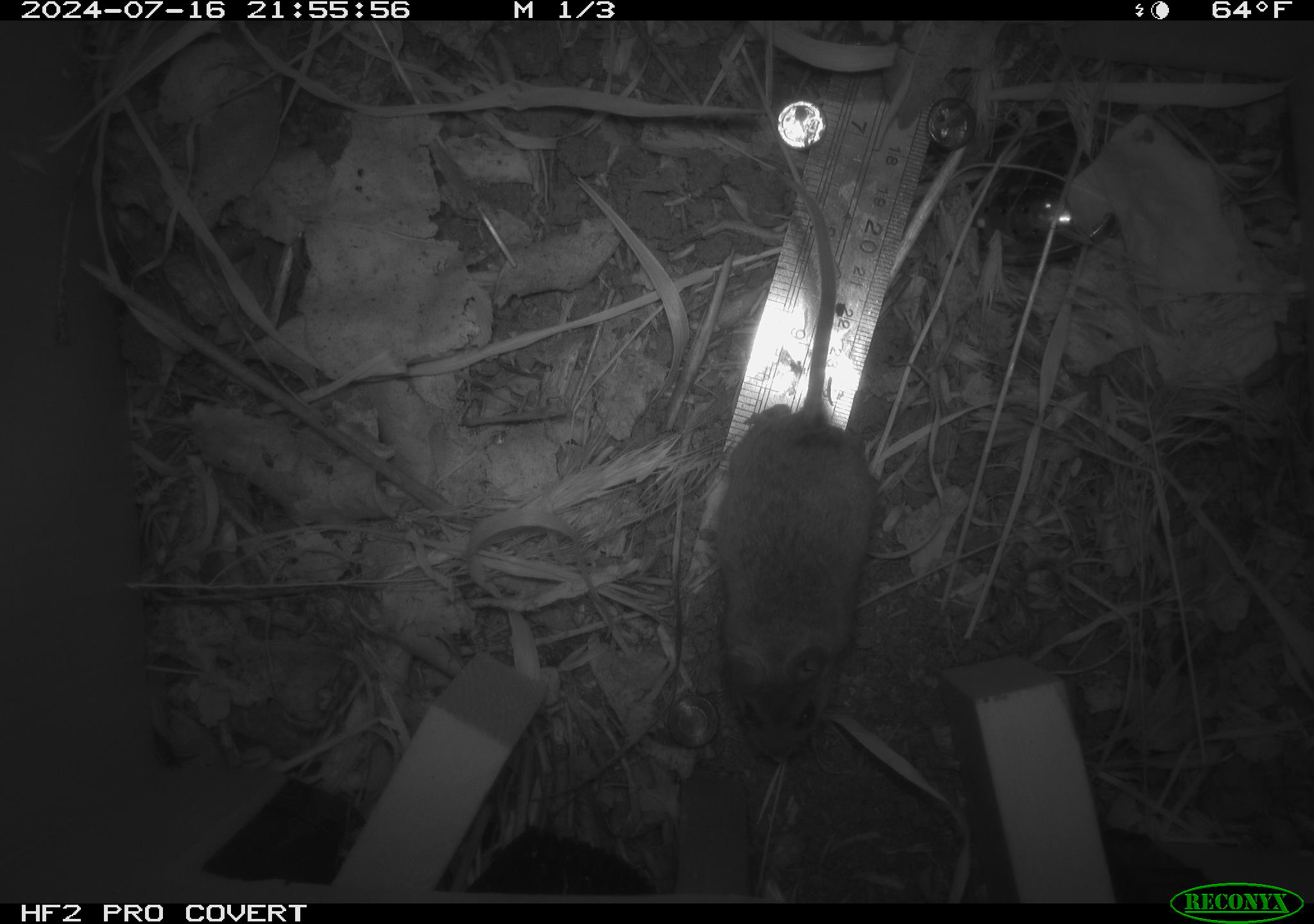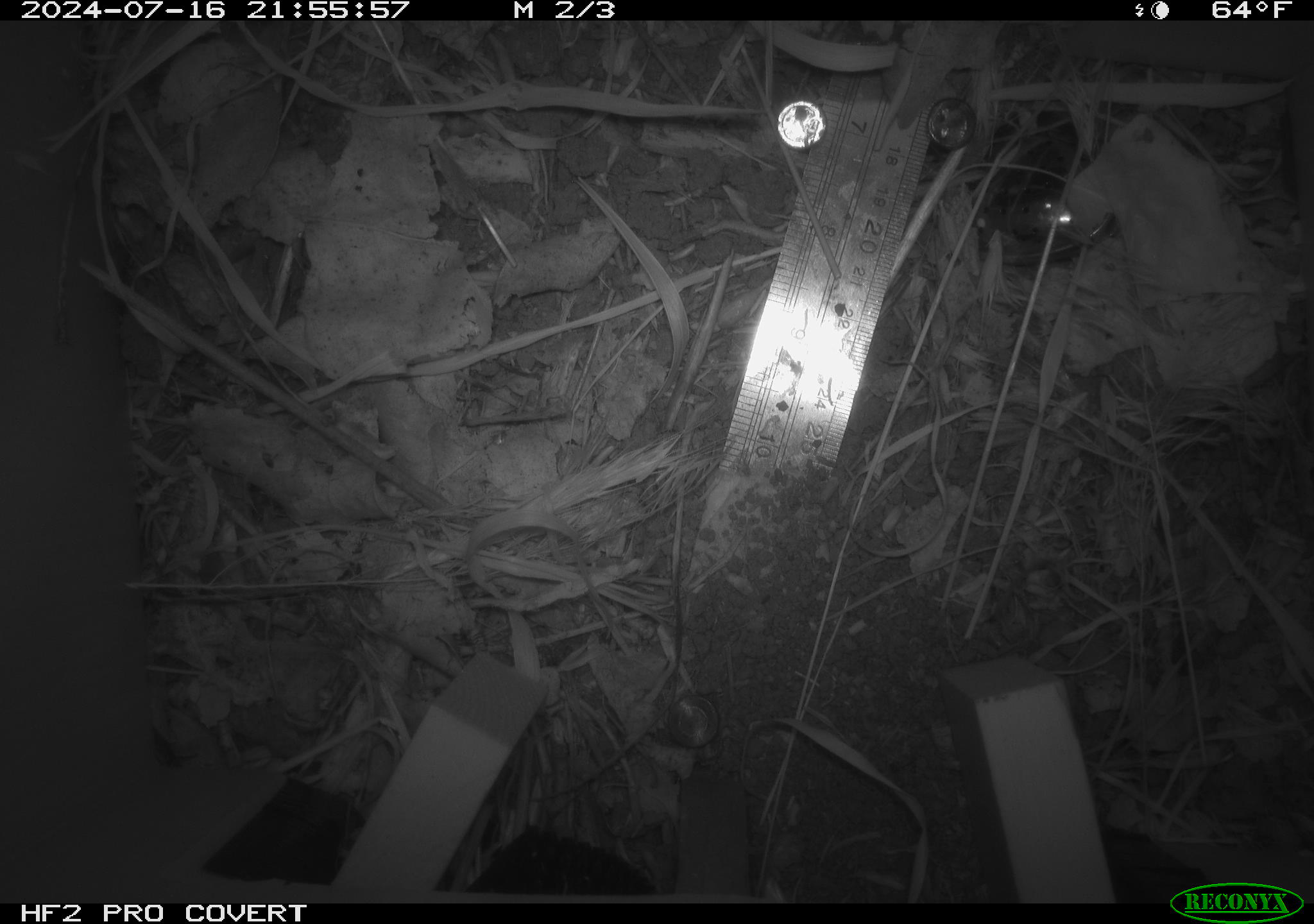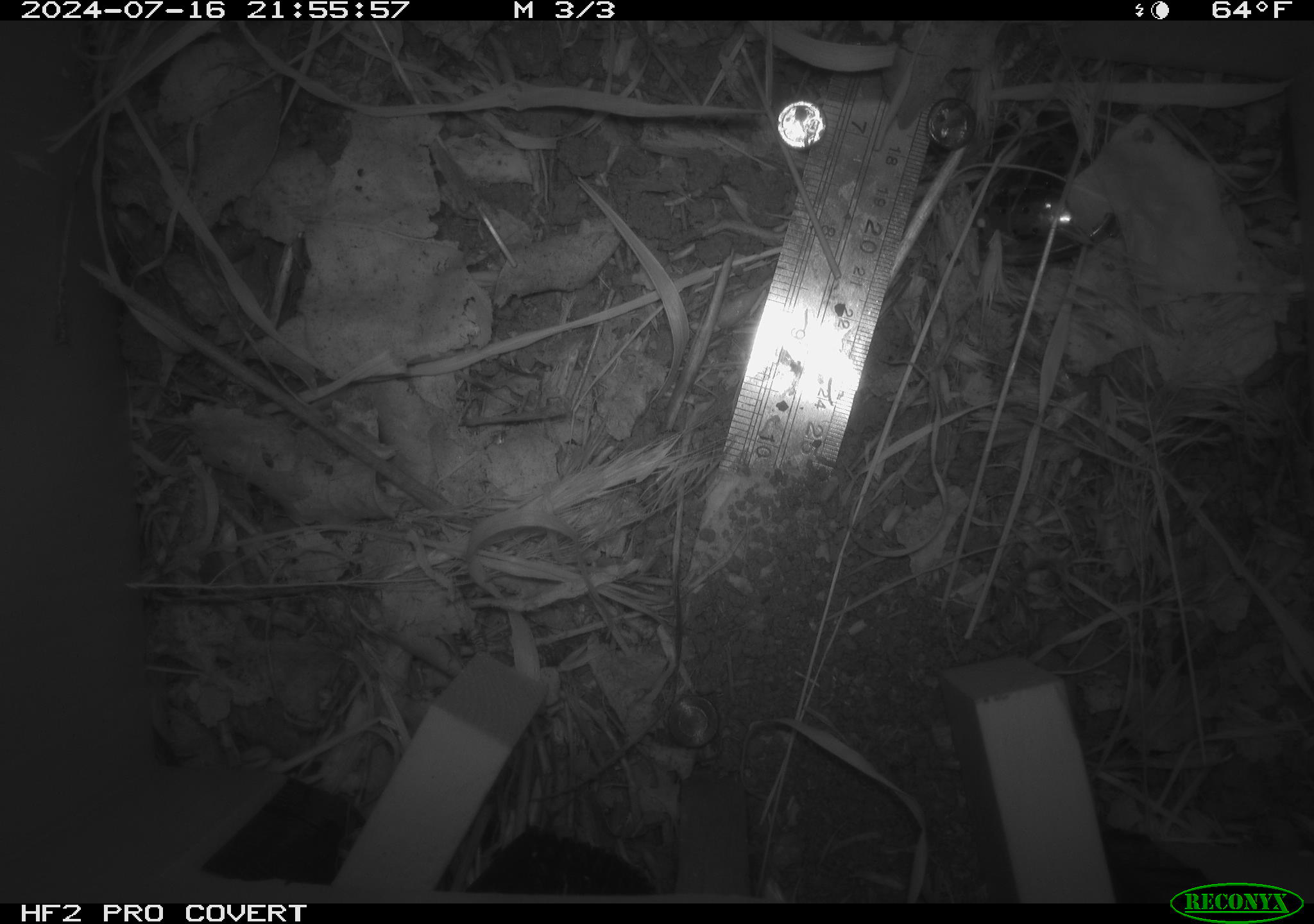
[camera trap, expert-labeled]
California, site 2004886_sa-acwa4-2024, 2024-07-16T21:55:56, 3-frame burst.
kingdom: Animalia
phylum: Chordata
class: Mammalia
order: Rodentia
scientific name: Rodentia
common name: mouse species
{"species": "mouse species (Rodentia)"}